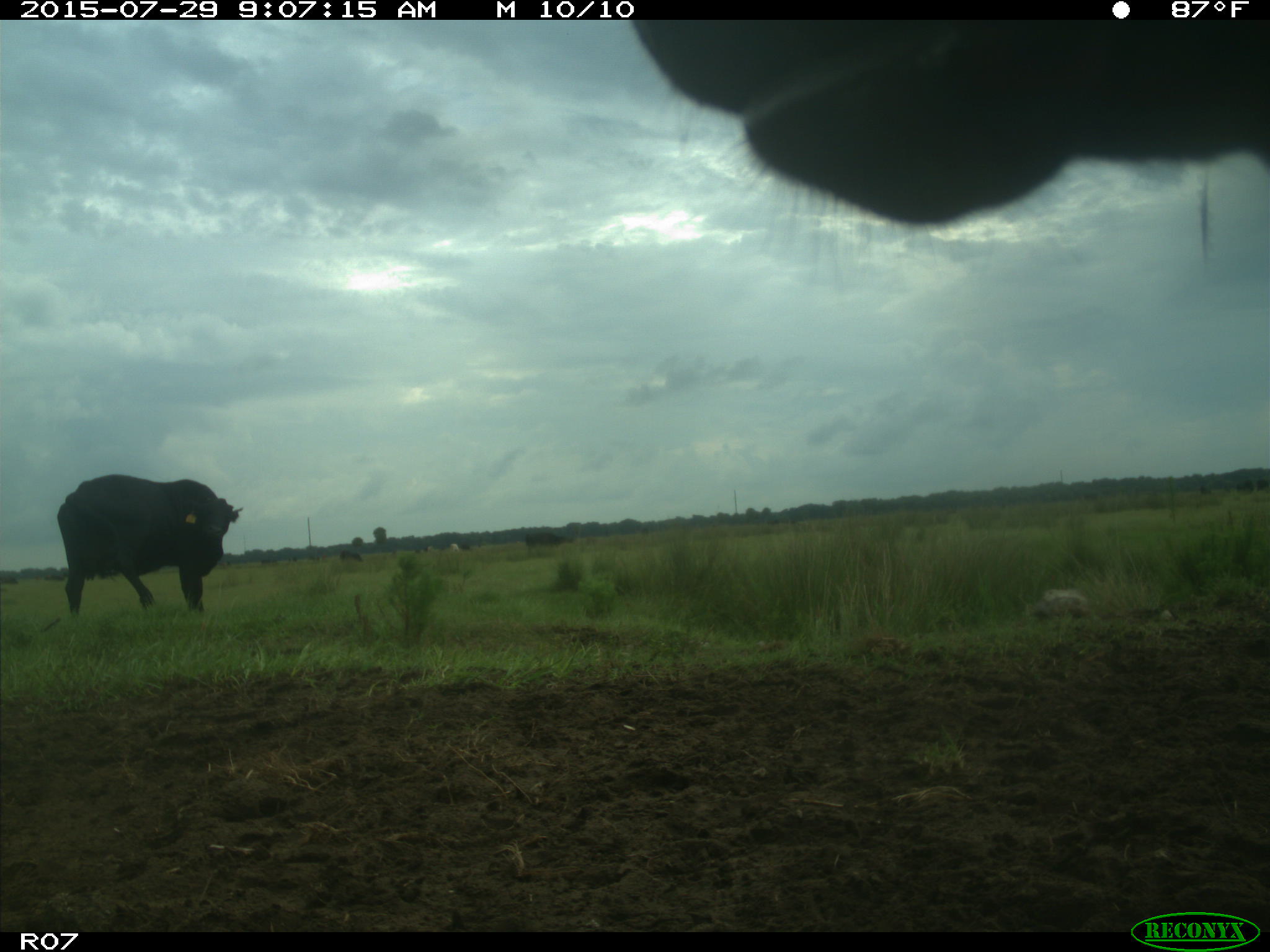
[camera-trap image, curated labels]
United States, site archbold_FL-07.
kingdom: Animalia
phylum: Chordata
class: Mammalia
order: Artiodactyla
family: Bovidae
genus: Bos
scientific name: Bos taurus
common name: domestic cow